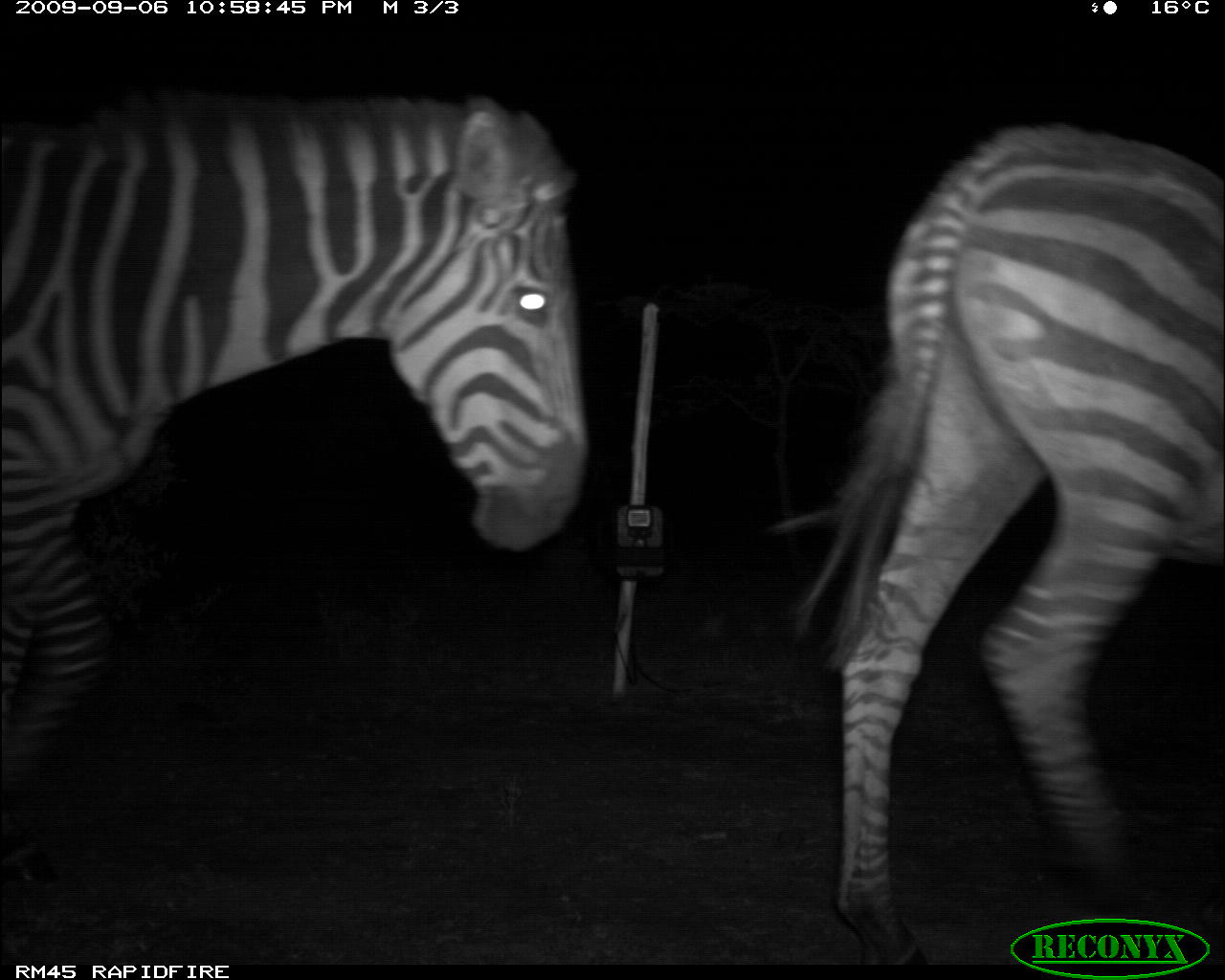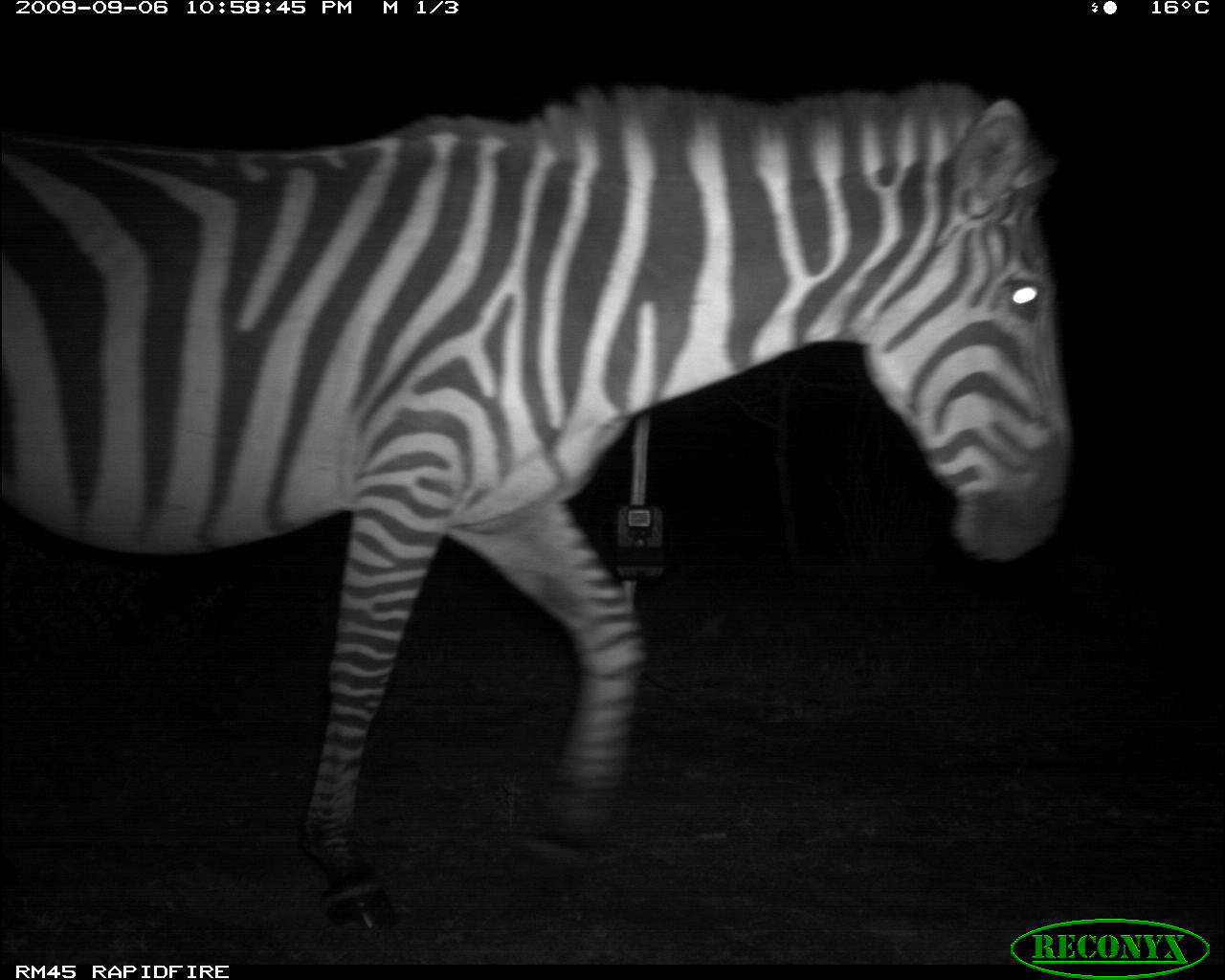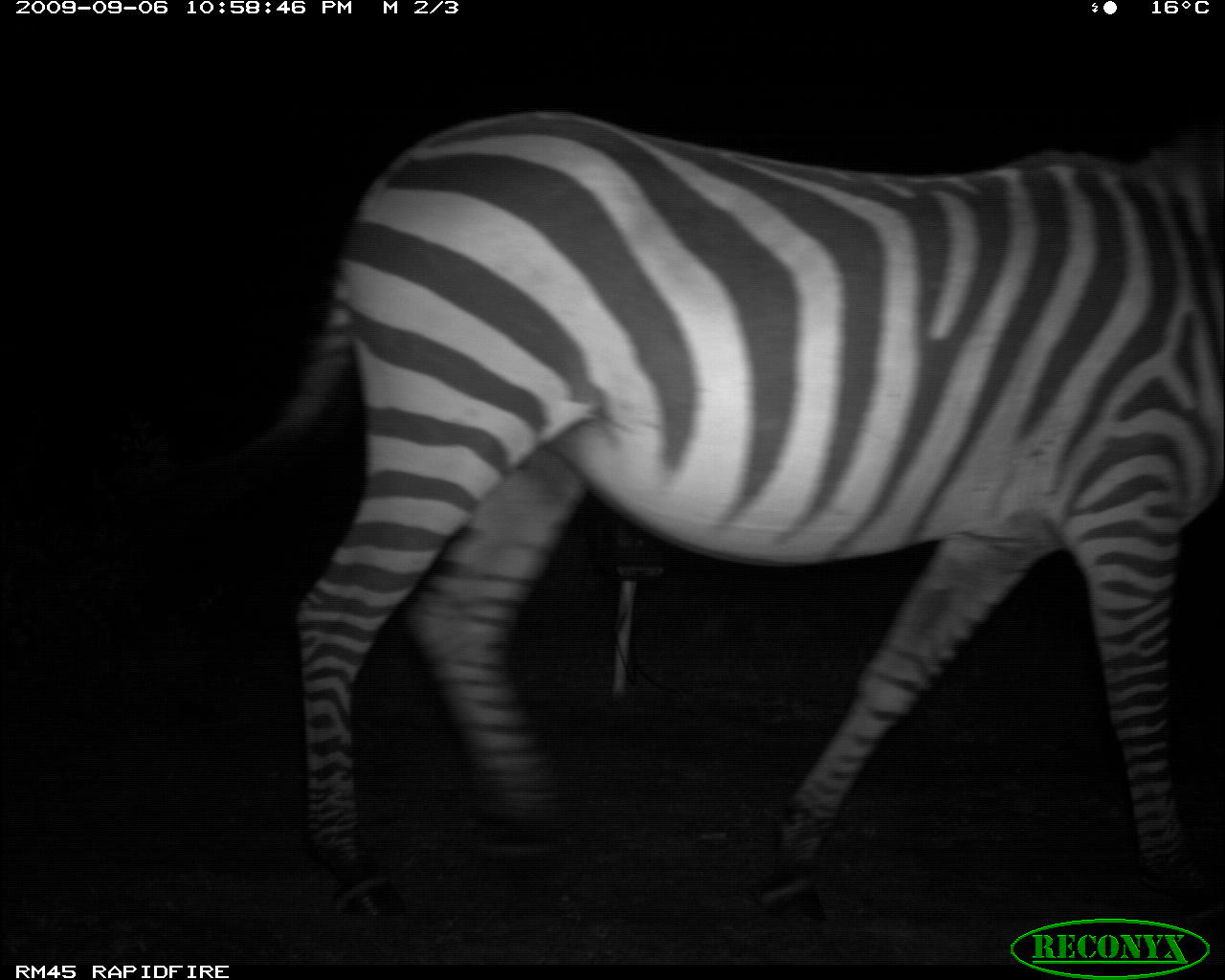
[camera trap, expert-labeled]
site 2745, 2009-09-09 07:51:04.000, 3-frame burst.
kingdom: Animalia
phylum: Chordata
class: Mammalia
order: Artiodactyla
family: Bovidae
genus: Bos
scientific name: Bos taurus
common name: domestic cattle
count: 12